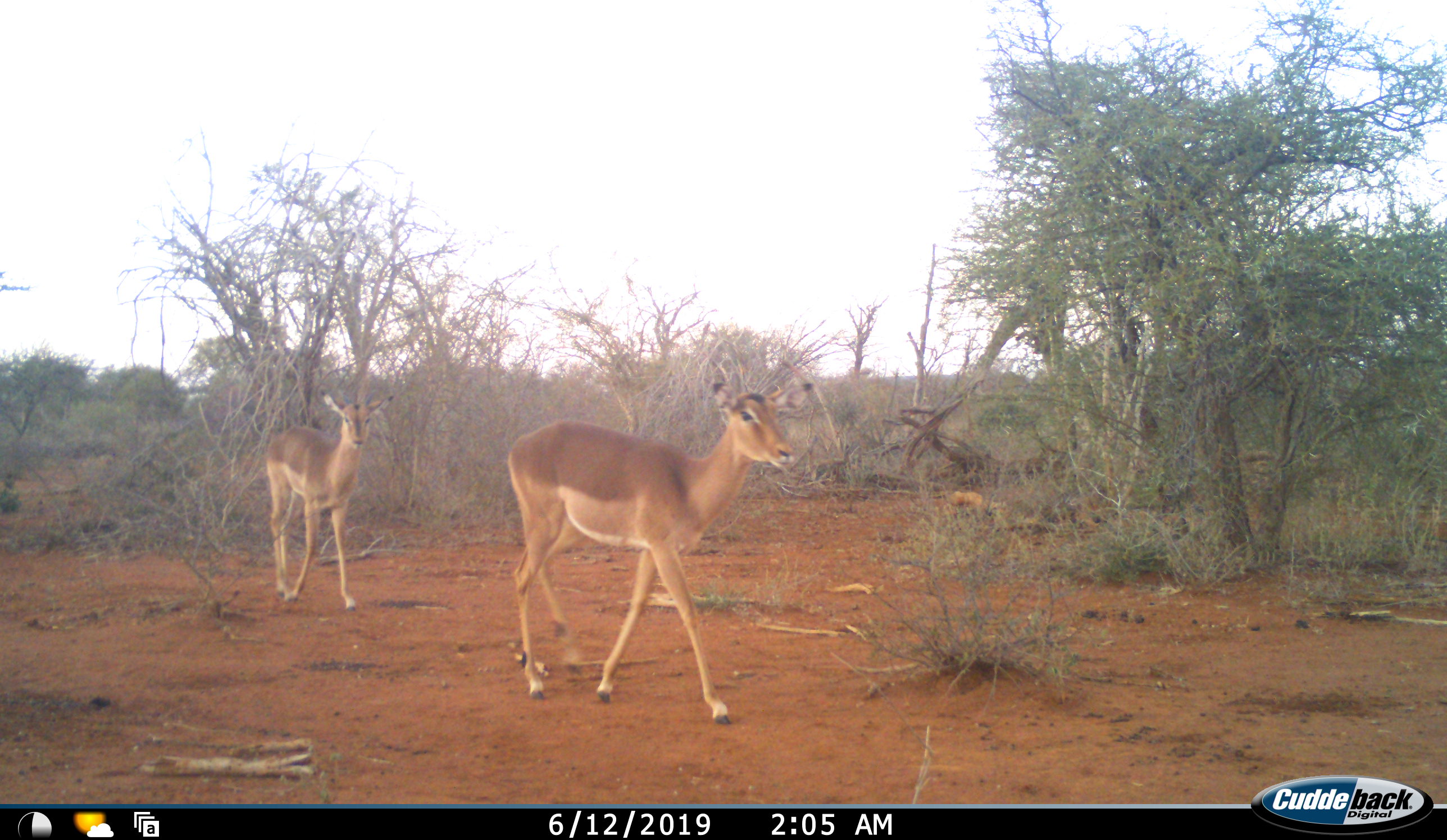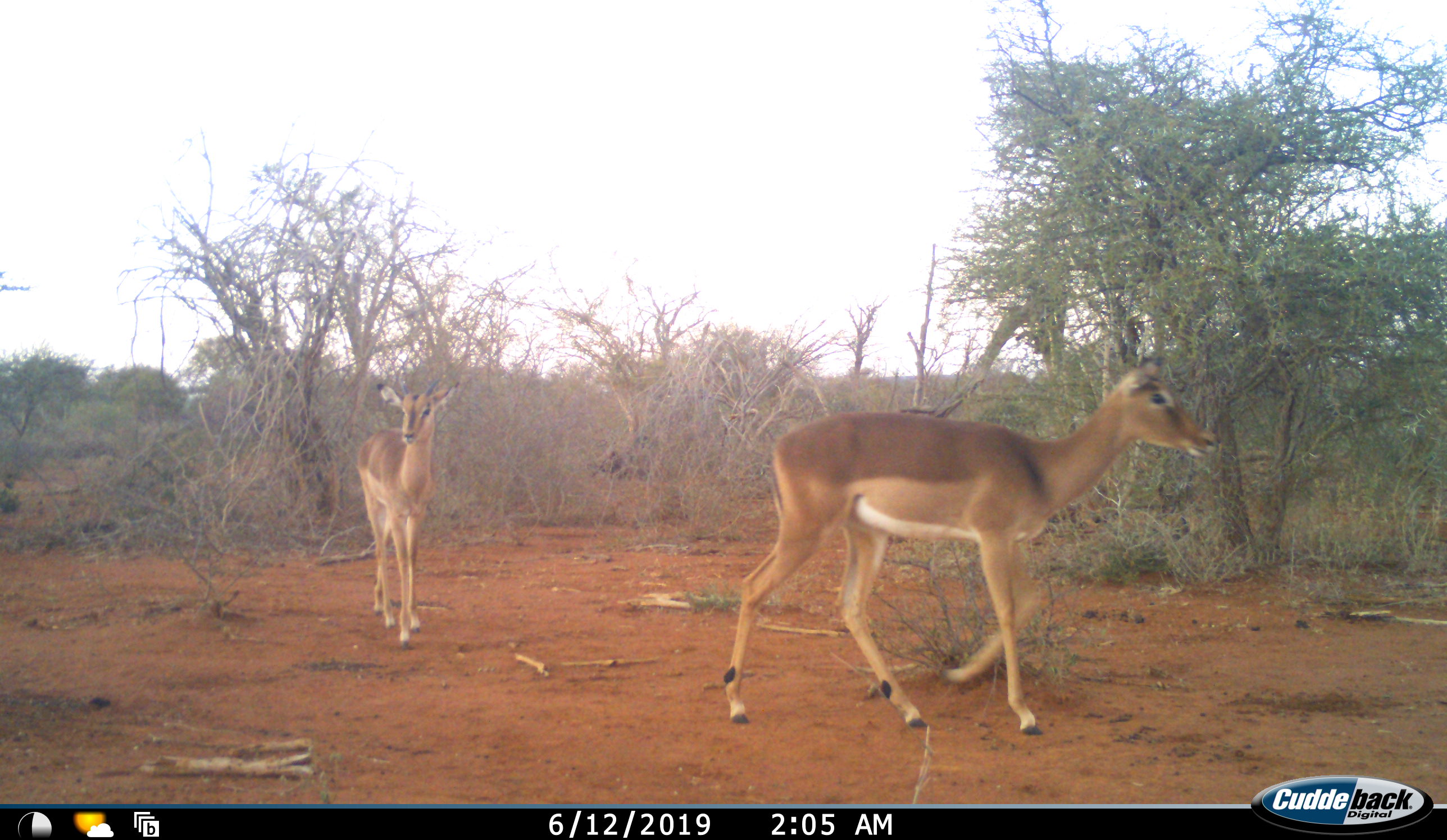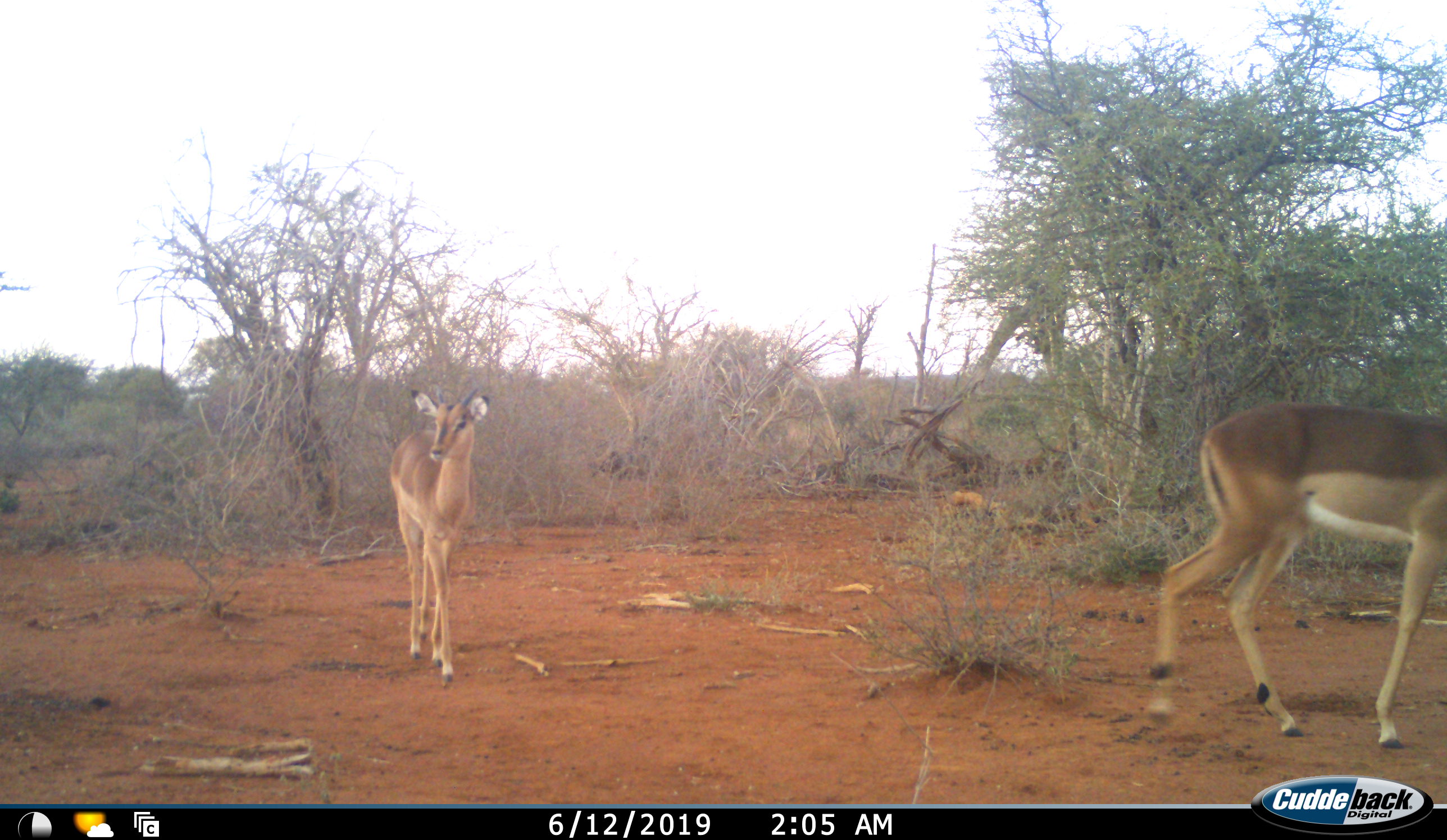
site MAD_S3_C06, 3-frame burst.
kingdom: Animalia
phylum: Chordata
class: Mammalia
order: Artiodactyla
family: Bovidae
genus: Aepyceros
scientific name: Aepyceros melampus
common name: impala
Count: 2.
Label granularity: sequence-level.